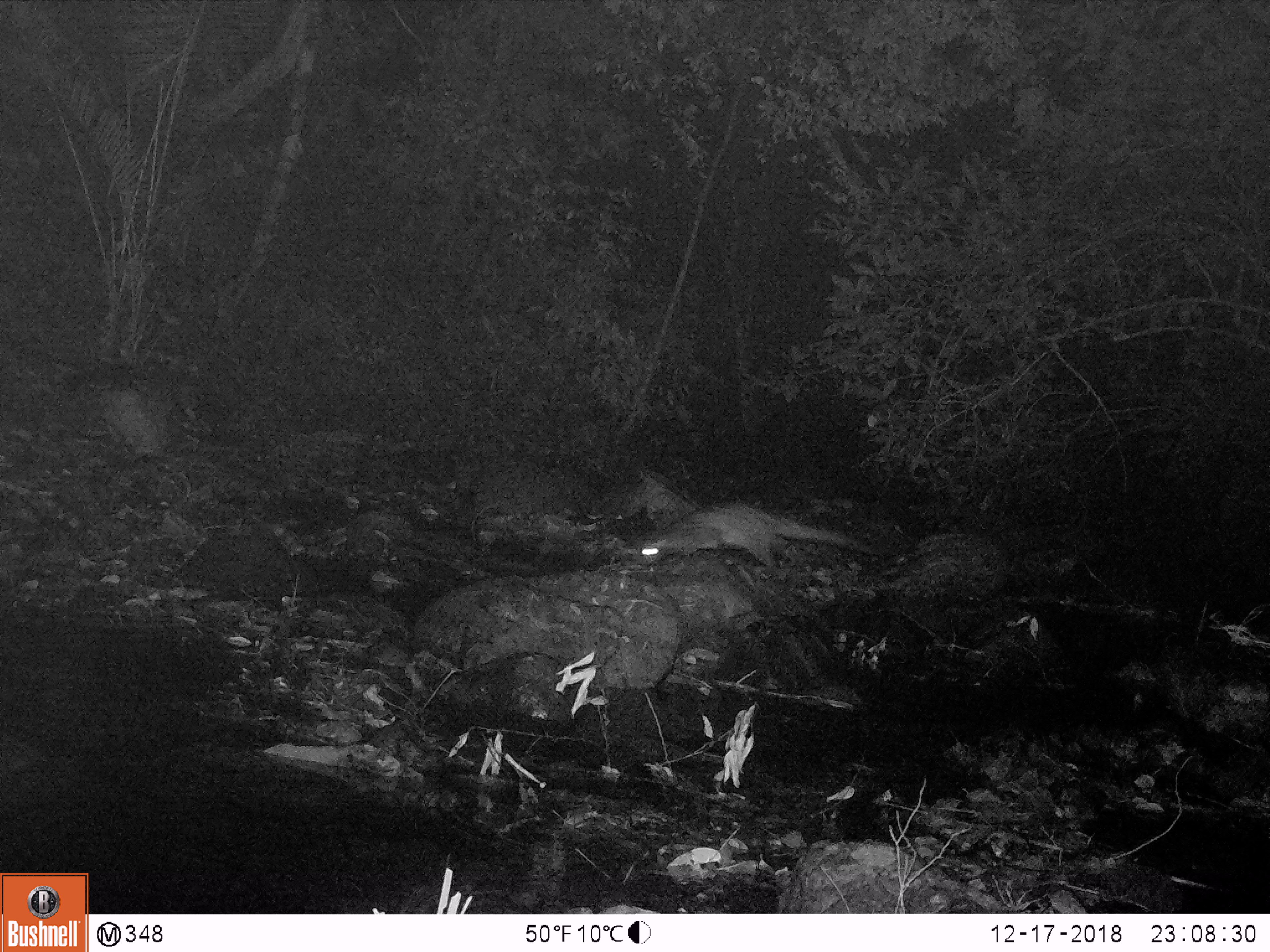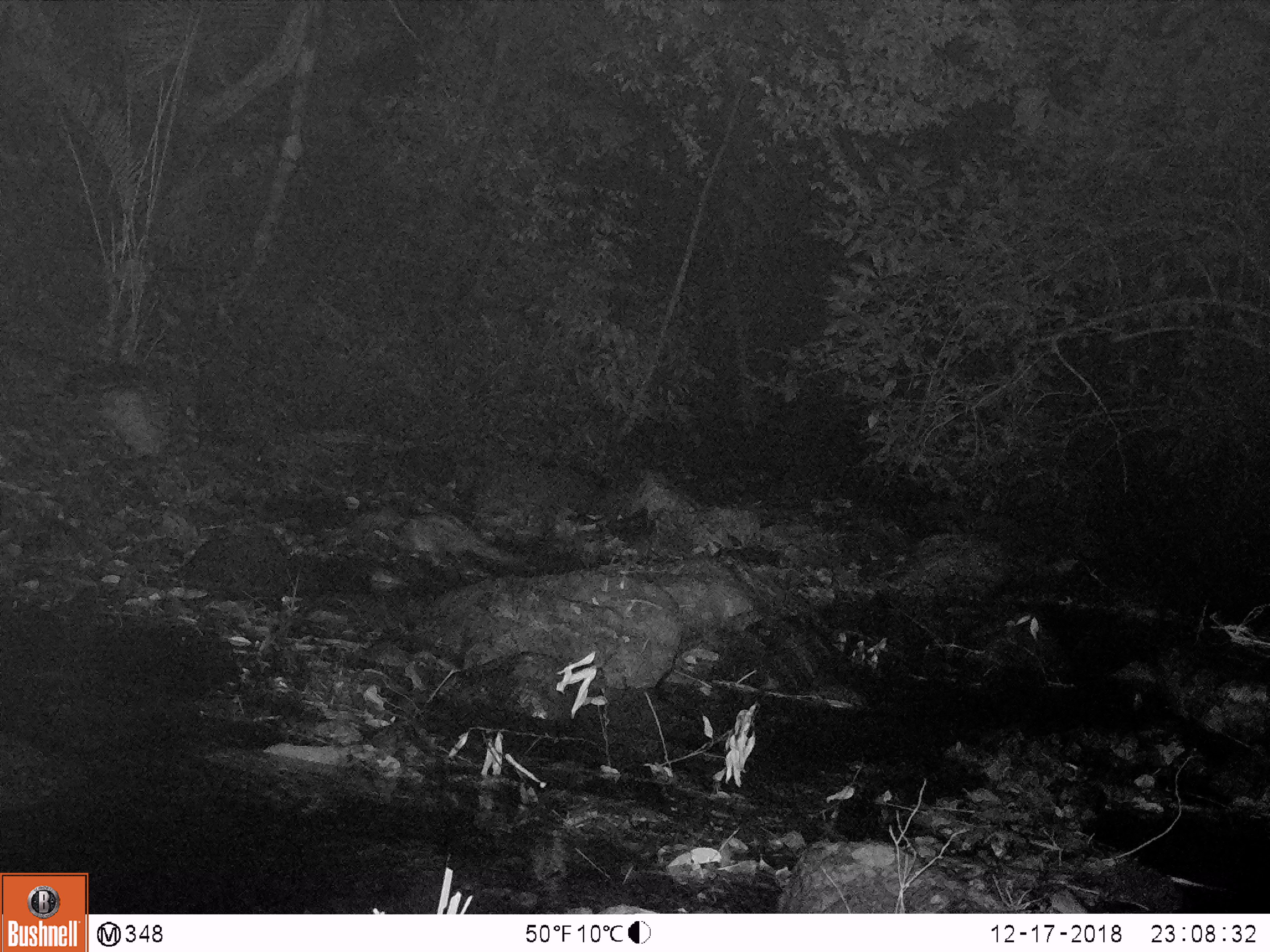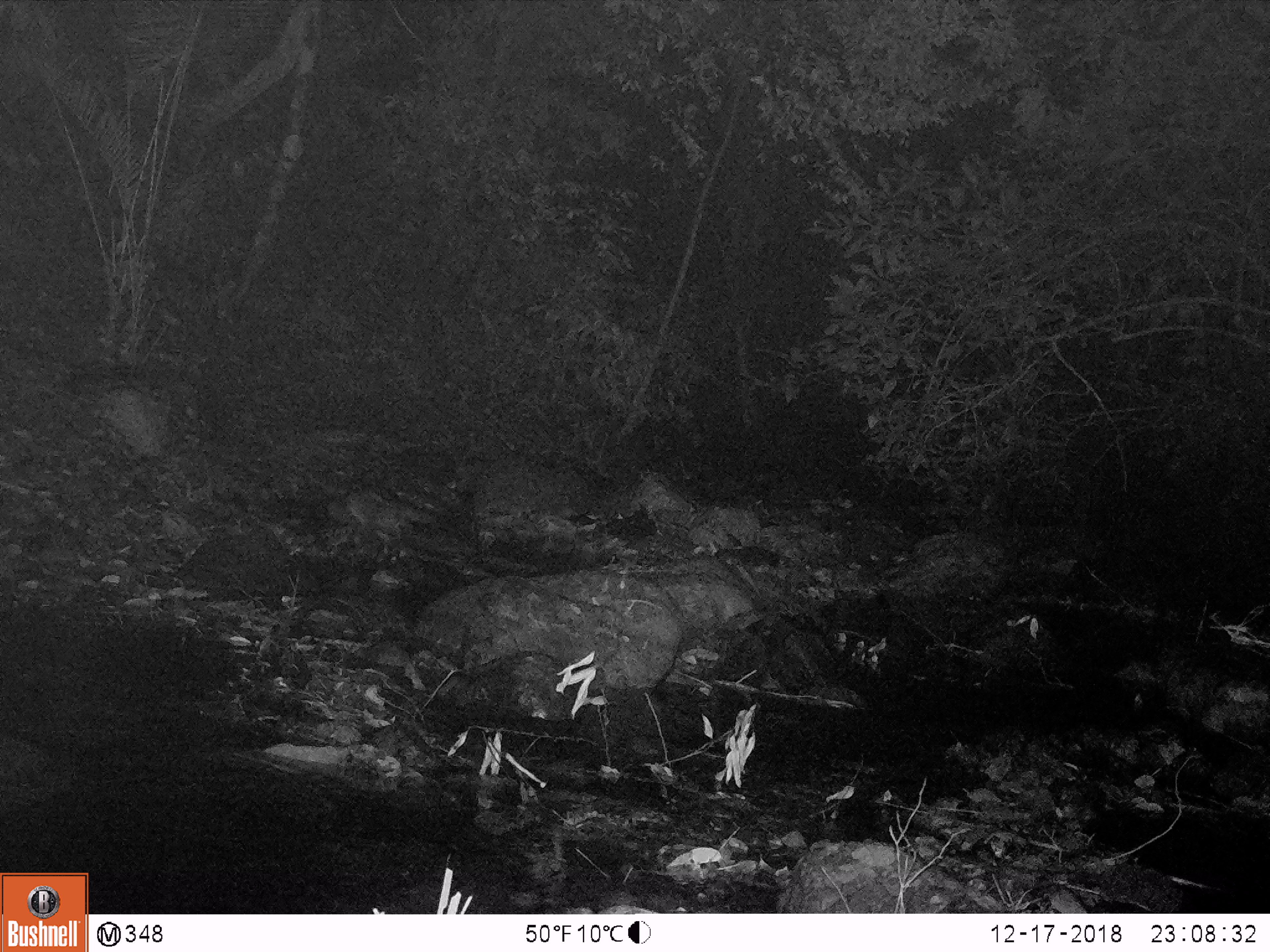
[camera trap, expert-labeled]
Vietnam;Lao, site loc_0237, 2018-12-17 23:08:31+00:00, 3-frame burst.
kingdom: Animalia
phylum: Chordata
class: Mammalia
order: Carnivora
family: Viverridae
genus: Paradoxurus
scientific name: Paradoxurus hermaphroditus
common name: common palm civet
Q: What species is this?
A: Common palm civet (Paradoxurus hermaphroditus).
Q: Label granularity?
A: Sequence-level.